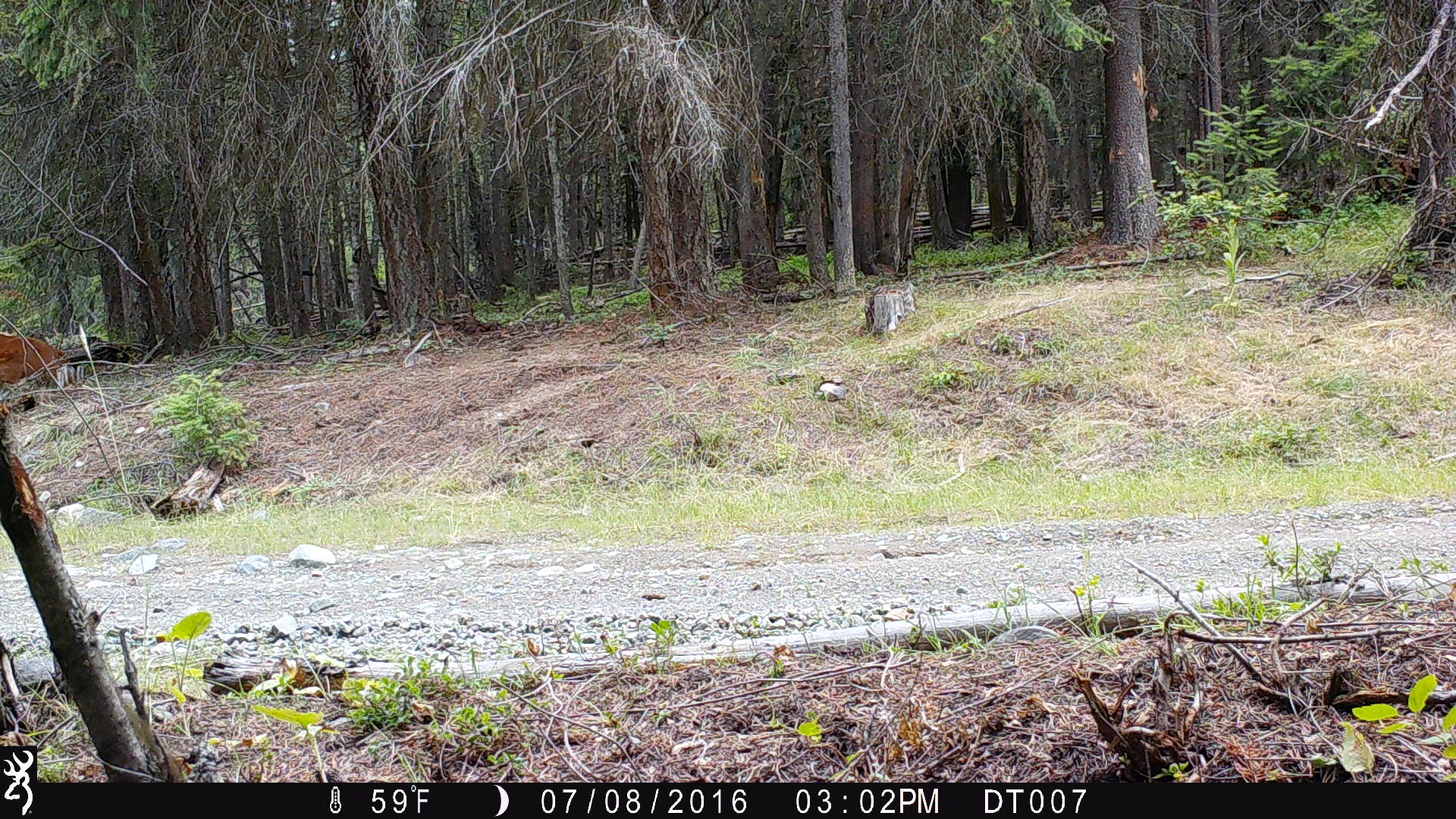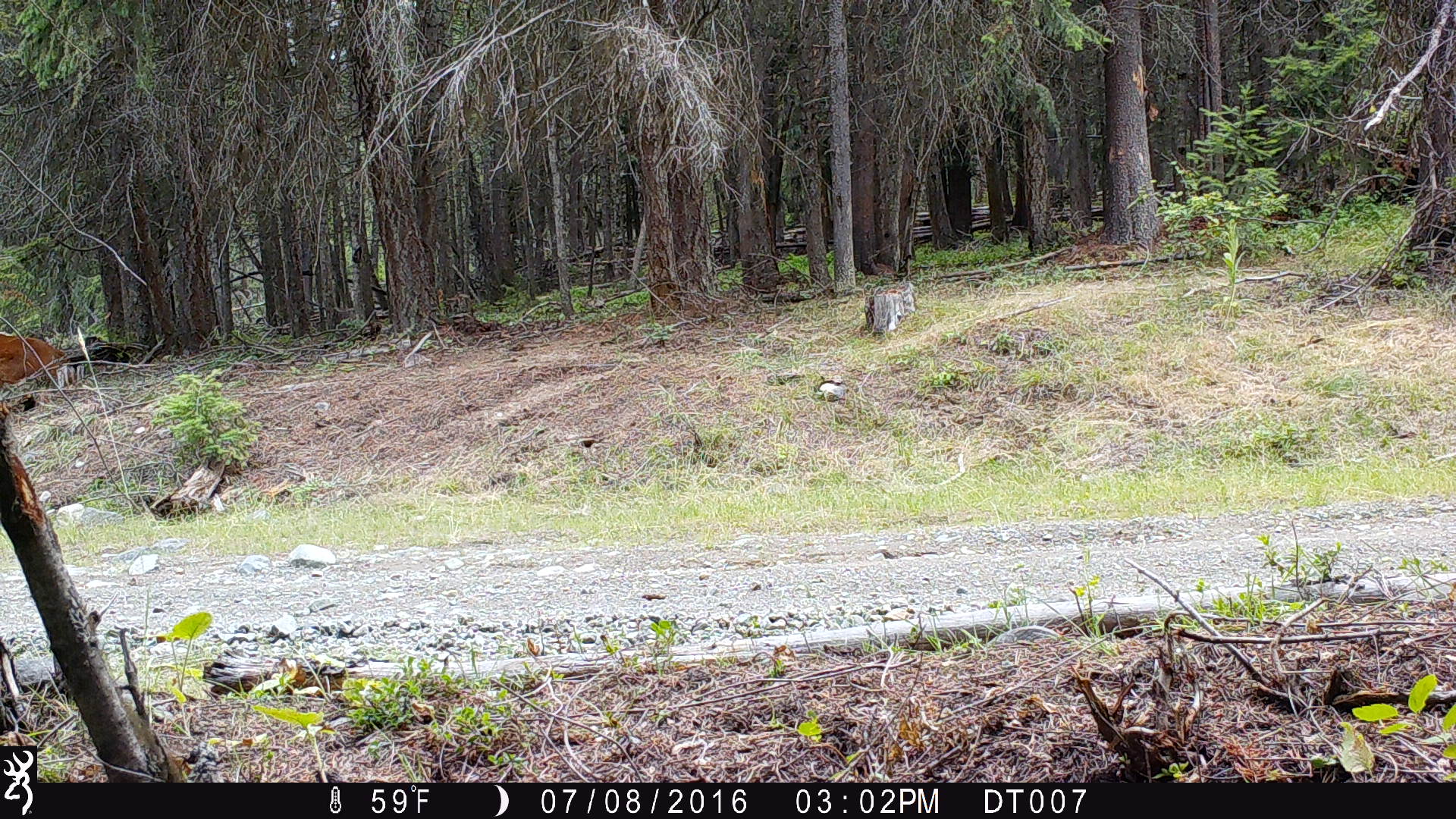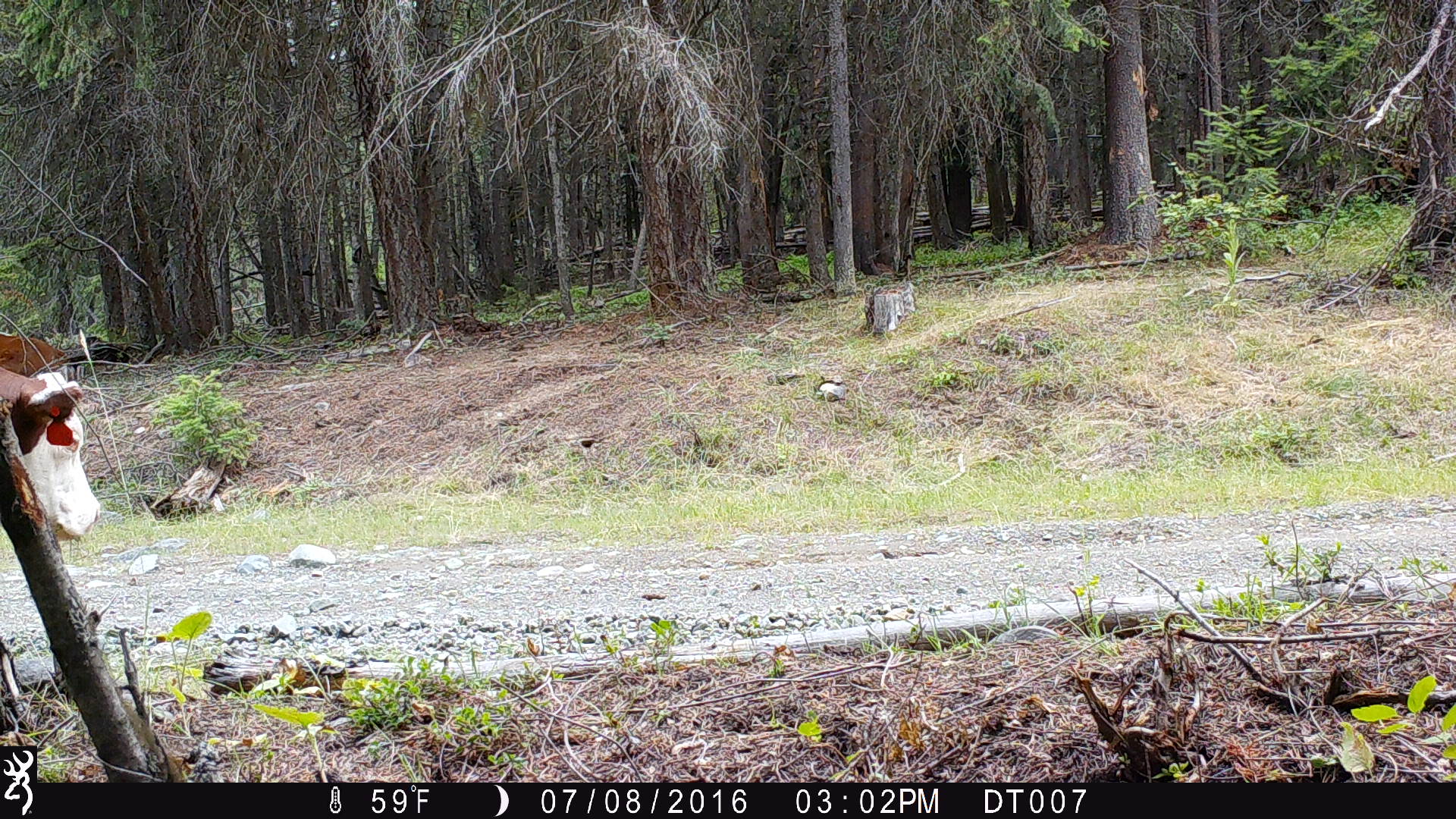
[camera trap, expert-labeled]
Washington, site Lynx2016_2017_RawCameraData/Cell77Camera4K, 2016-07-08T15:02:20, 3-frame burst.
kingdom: Animalia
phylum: Chordata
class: Mammalia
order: Artiodactyla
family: Bovidae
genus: Bos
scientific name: Bos taurus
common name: domestic cattle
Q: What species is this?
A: Domestic cattle (Bos taurus).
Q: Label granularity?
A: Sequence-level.